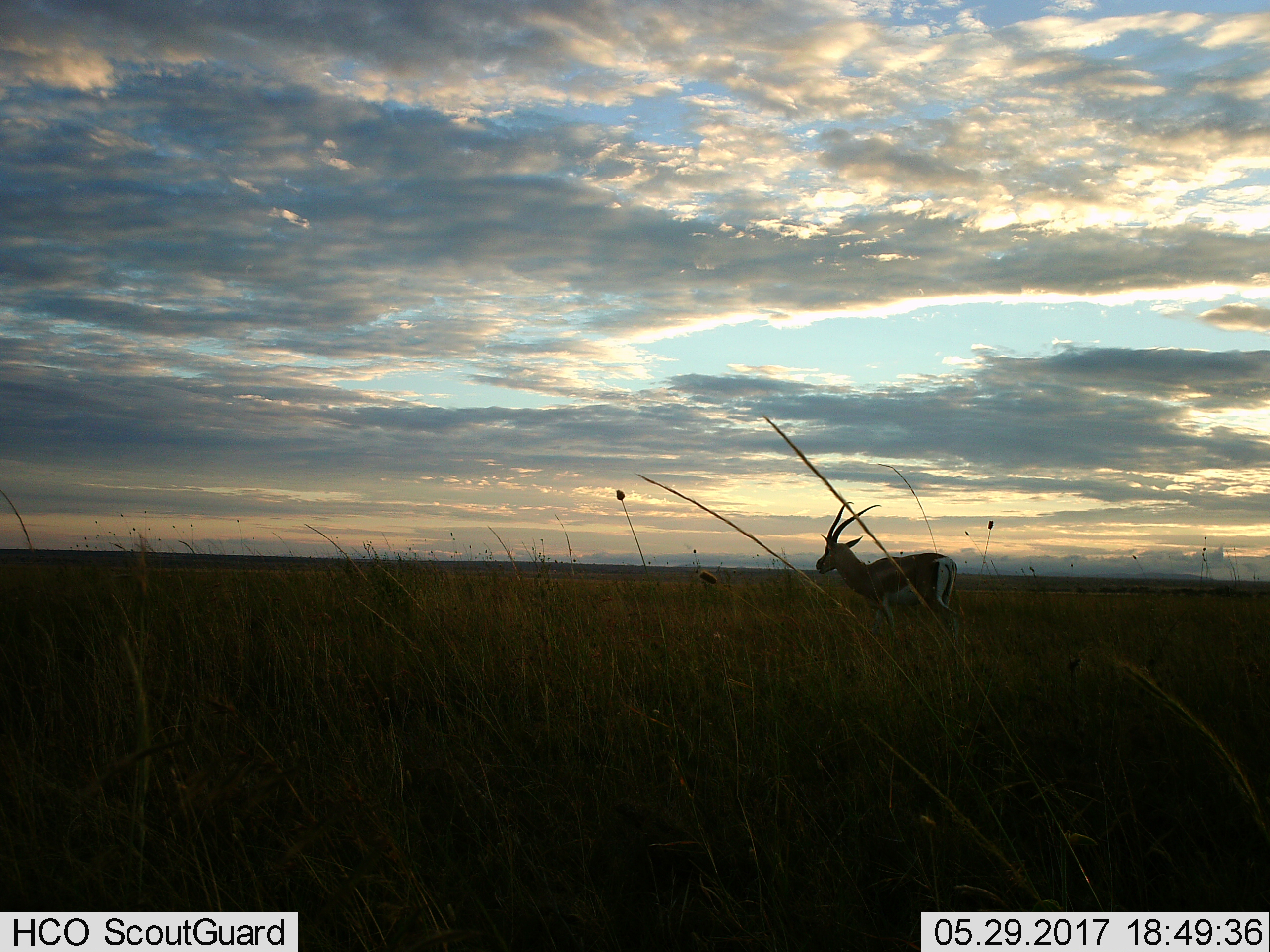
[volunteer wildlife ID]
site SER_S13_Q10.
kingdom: Animalia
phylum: Chordata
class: Mammalia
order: Artiodactyla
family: Bovidae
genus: Eudorcas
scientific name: Eudorcas thomsonii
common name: thomson's gazelle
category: gazellethomsons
Gazellethomsons (thomson's gazelle) (Eudorcas thomsonii), count 1. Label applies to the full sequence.